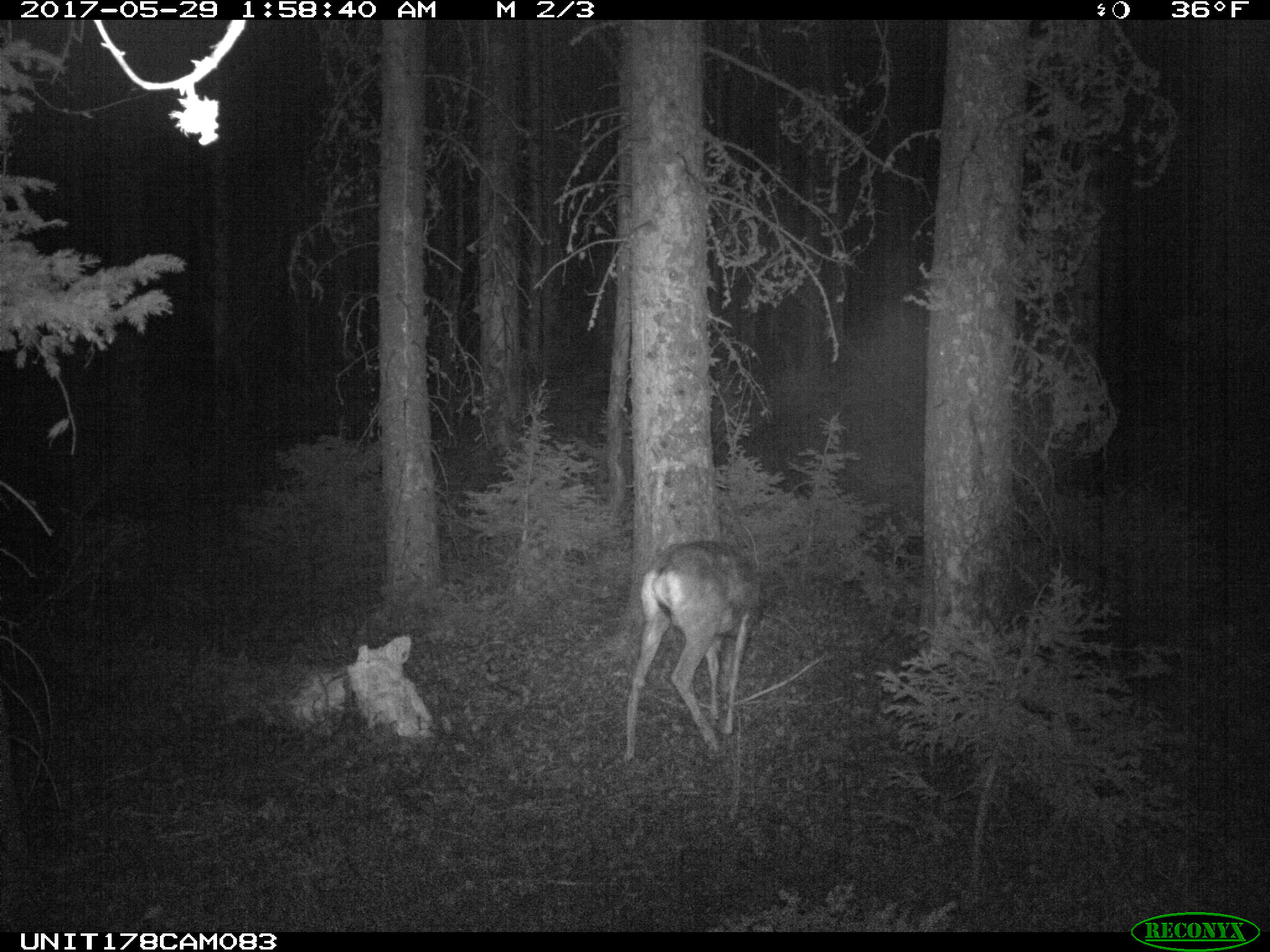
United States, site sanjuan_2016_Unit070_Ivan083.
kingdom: Animalia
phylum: Chordata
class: Mammalia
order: Artiodactyla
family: Cervidae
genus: Odocoileus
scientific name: Odocoileus hemionus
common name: mule deer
Odocoileus hemionus (mule deer).